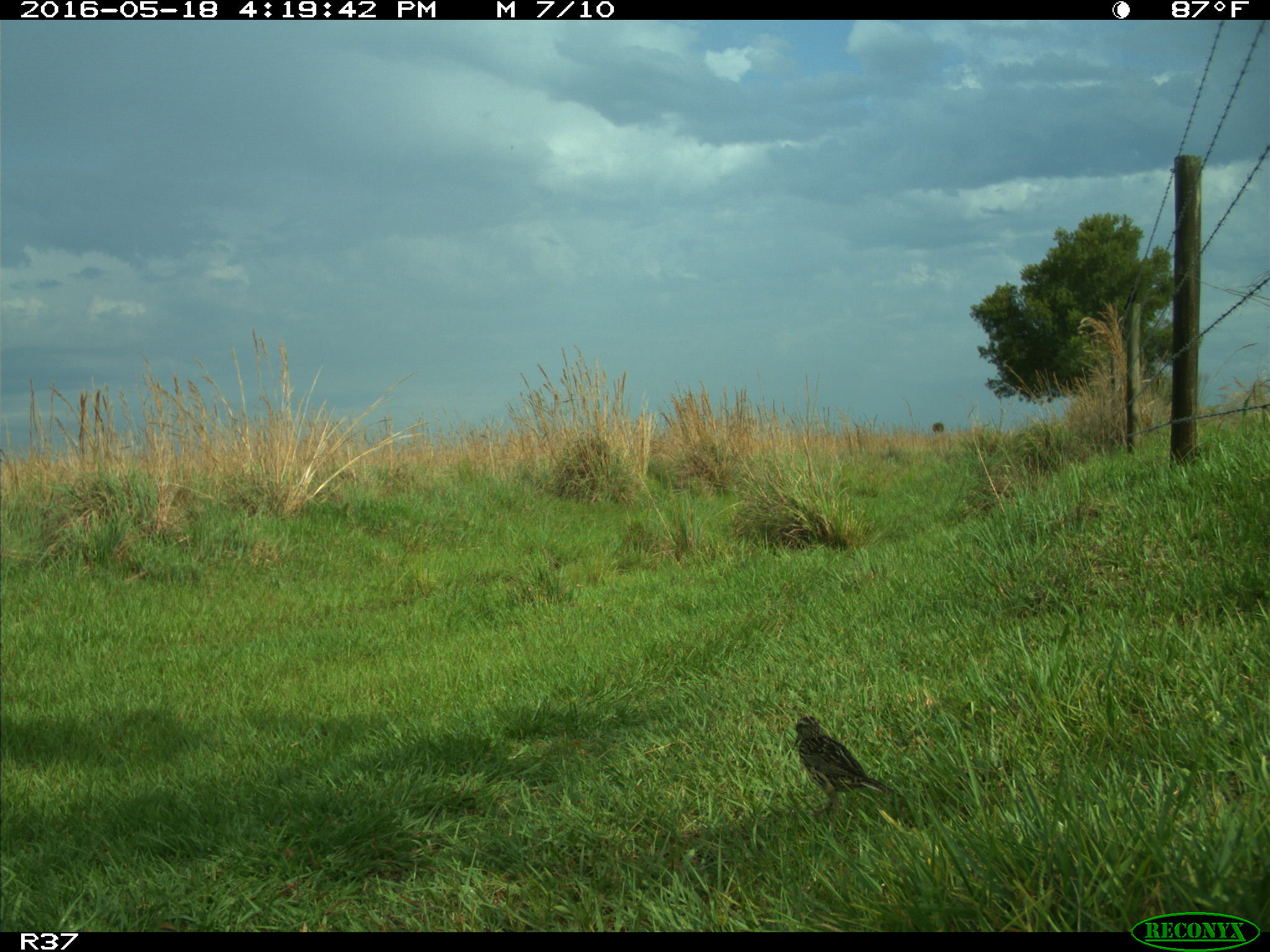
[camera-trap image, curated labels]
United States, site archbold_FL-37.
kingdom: Animalia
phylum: Chordata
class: Aves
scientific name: Aves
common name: birds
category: unidentified bird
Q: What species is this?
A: Unidentified bird (birds) (Aves).